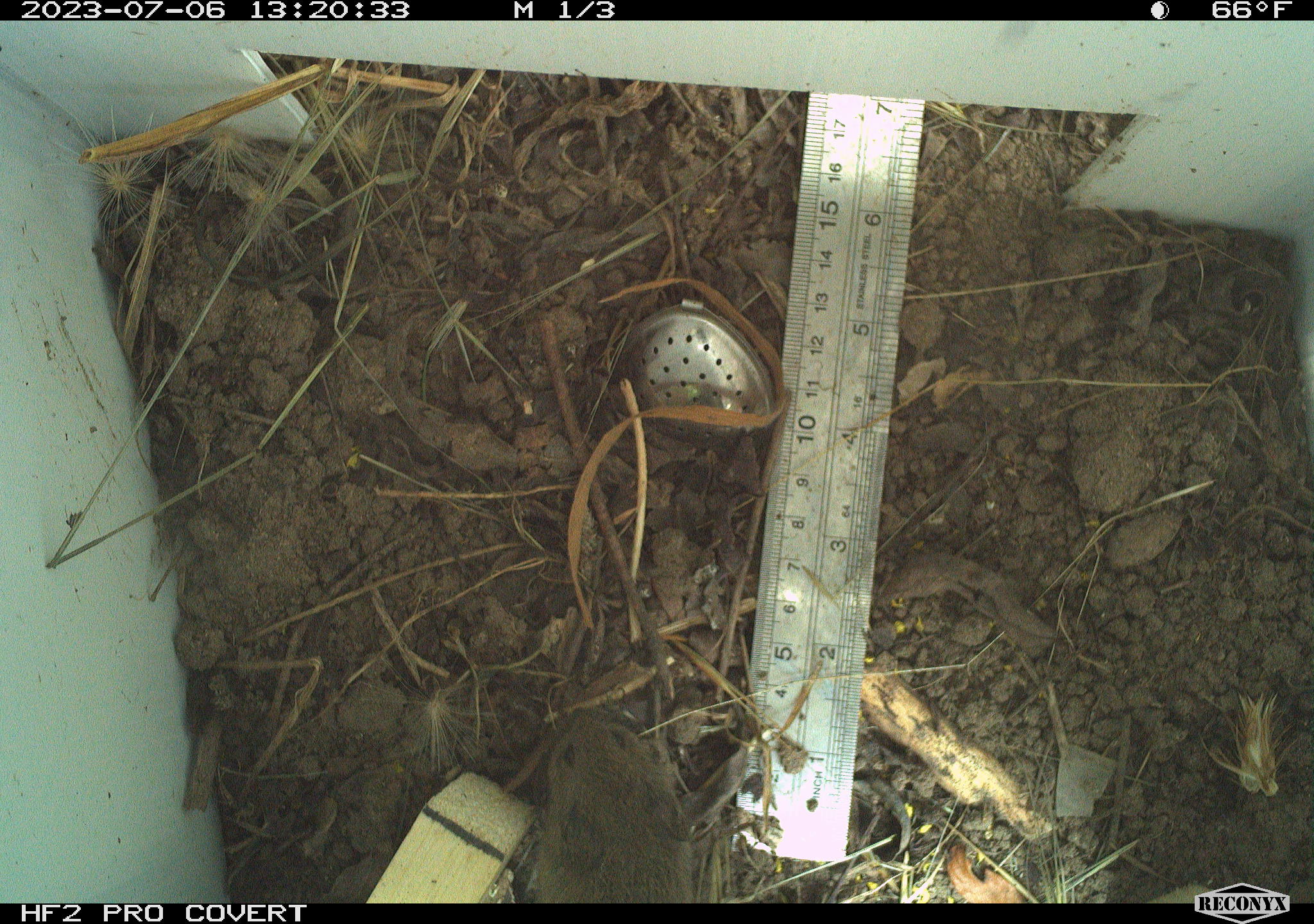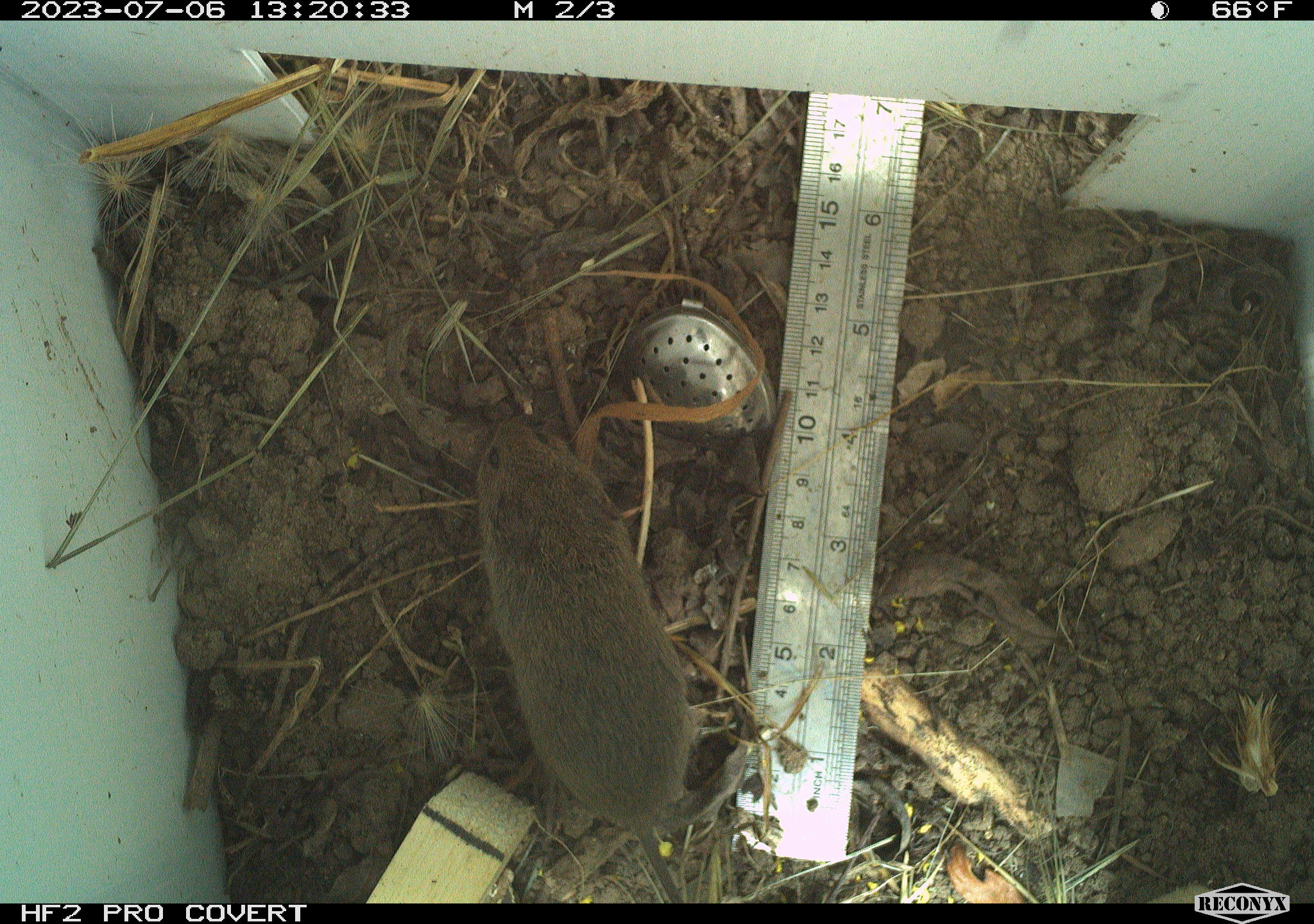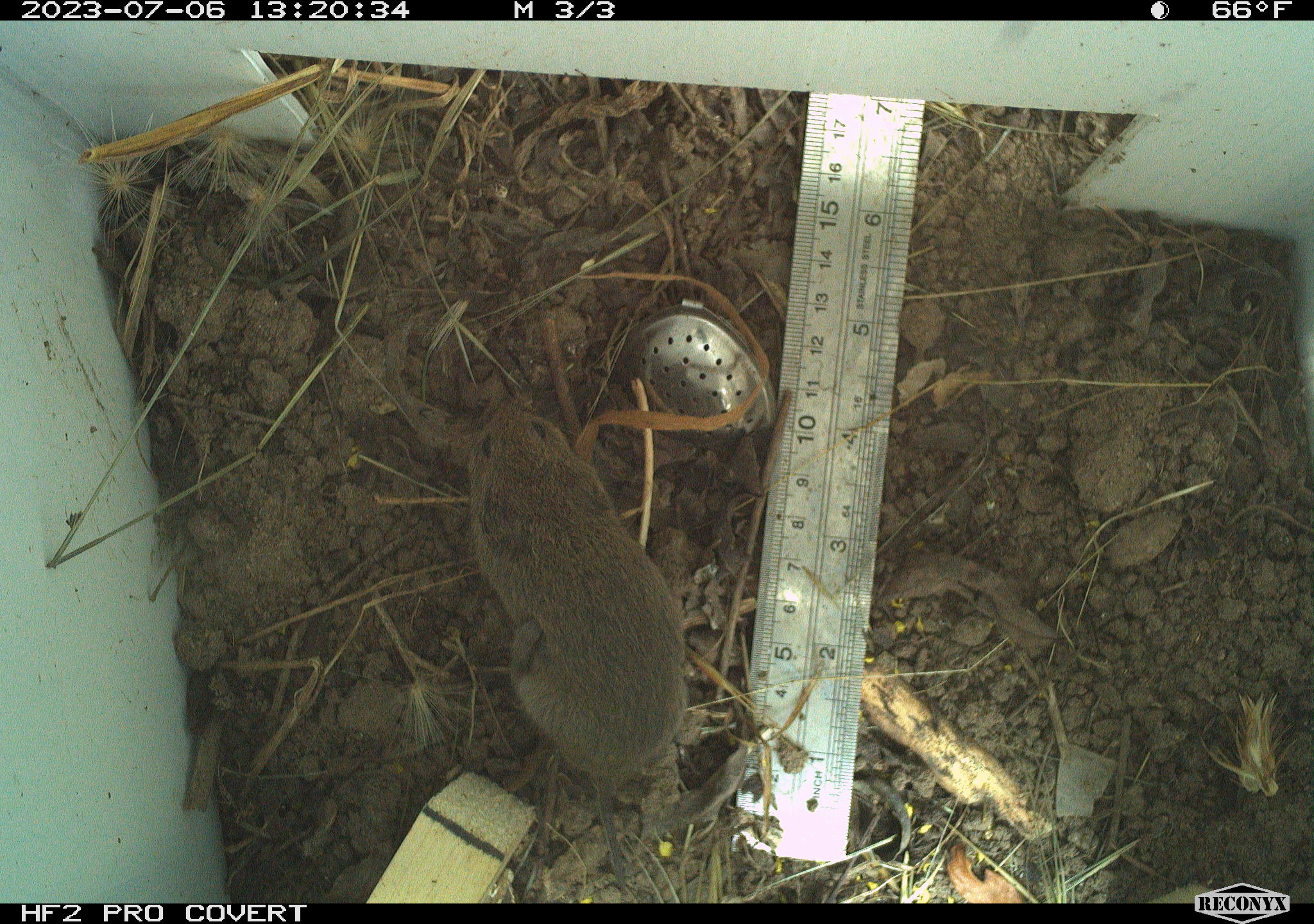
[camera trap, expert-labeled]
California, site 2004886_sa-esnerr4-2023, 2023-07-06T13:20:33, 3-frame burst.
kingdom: Animalia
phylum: Chordata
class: Mammalia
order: Rodentia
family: Cricetidae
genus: Microtus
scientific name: Microtus californicus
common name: california vole